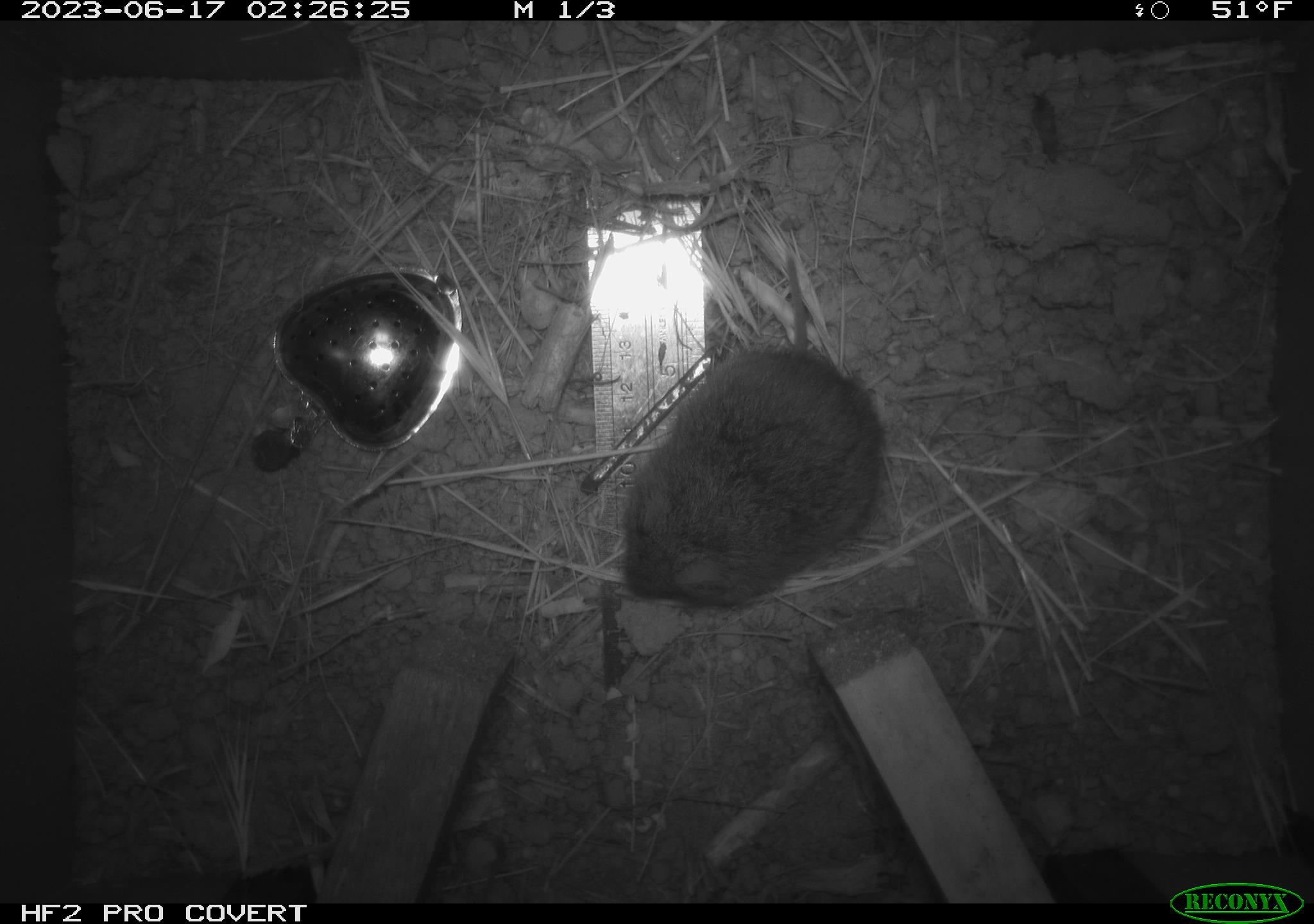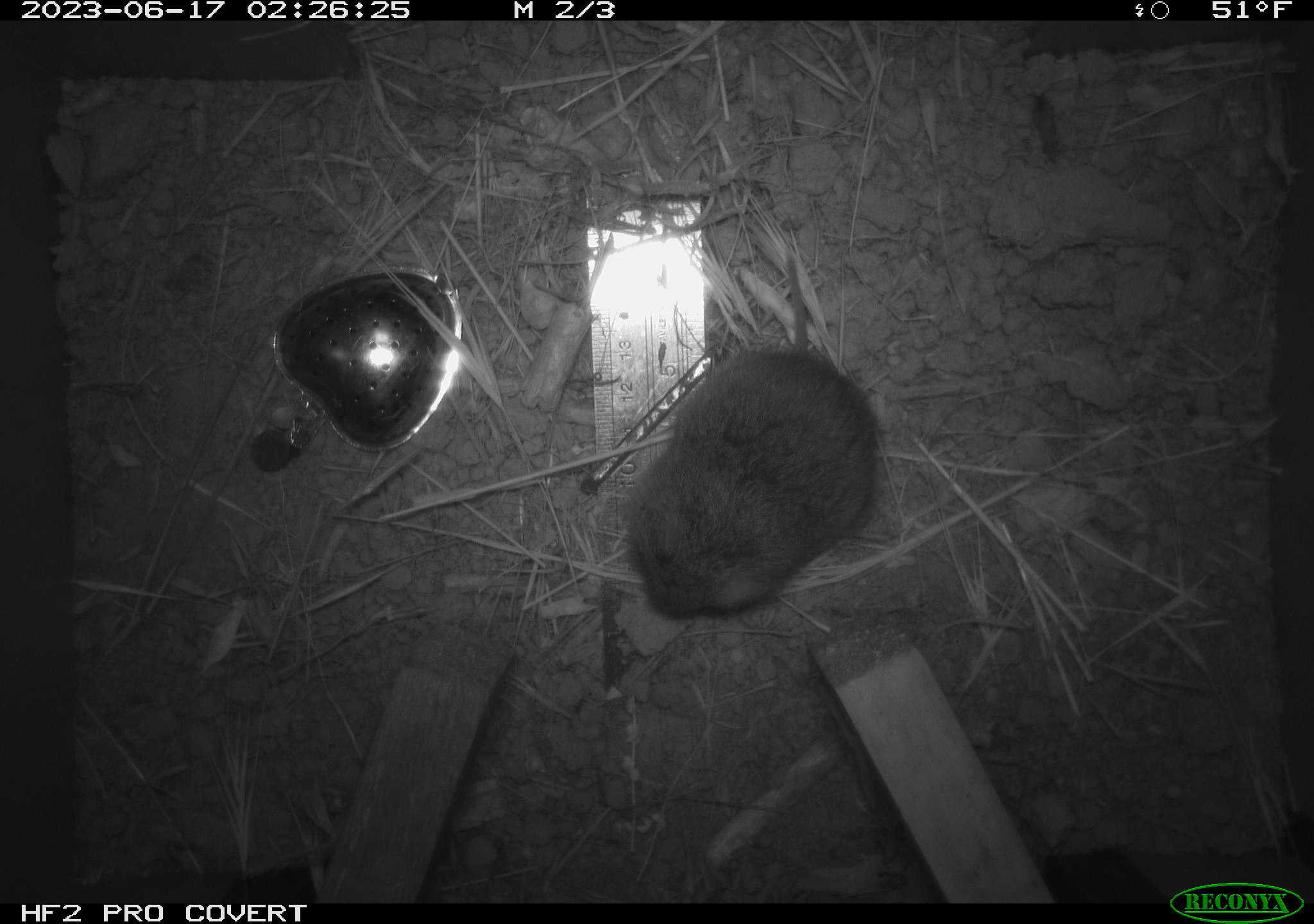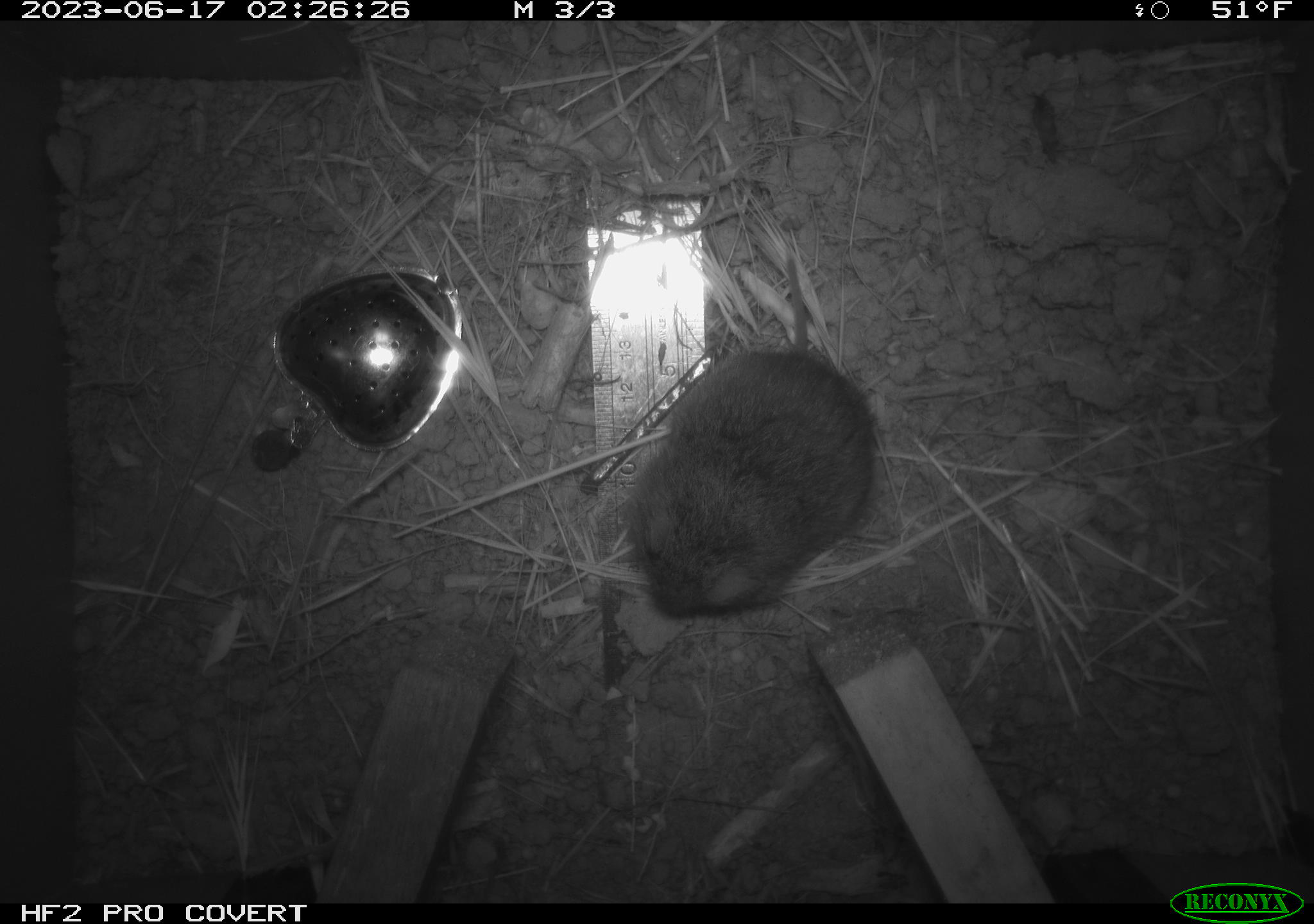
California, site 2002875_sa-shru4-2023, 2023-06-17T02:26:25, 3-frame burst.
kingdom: Animalia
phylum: Chordata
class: Mammalia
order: Rodentia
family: Cricetidae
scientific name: Arvicolinae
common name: voles, lemmings, and muskrats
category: arvicolinae subfamily